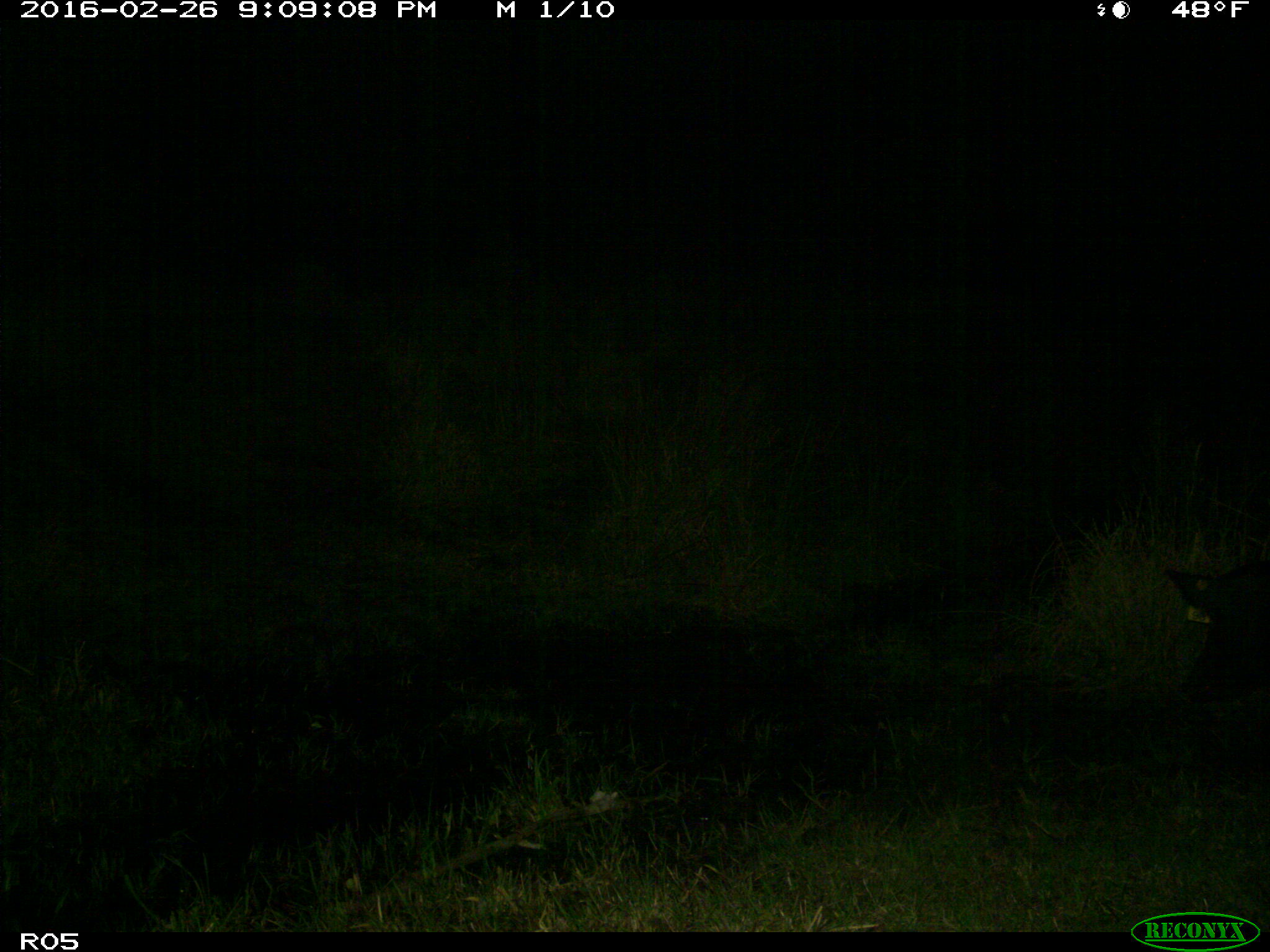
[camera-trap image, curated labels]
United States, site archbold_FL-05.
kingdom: Animalia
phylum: Chordata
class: Mammalia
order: Artiodactyla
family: Suidae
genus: Sus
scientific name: Sus scrofa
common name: wild boar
Sus scrofa (wild boar).